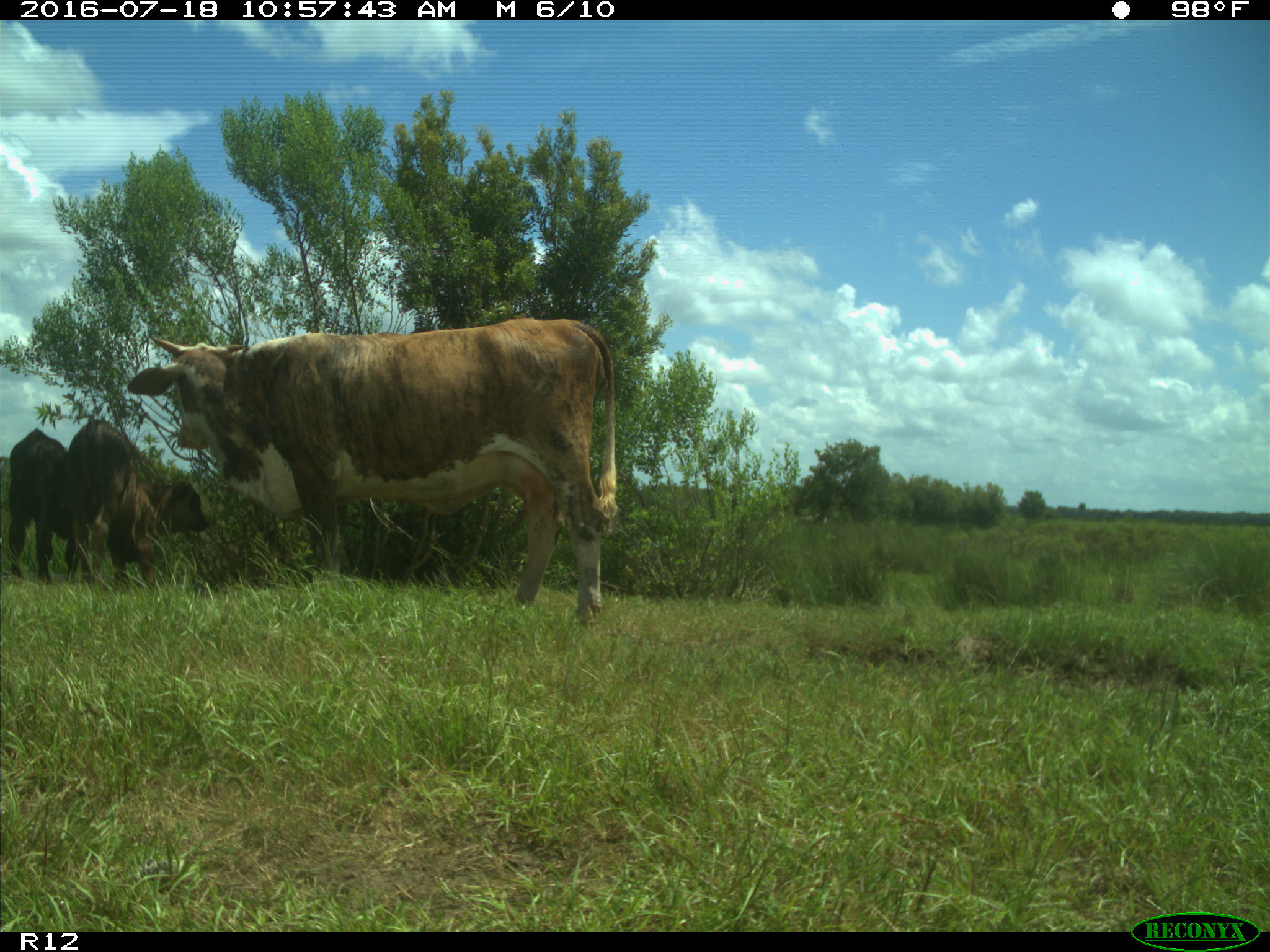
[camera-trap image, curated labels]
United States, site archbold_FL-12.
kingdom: Animalia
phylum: Chordata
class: Mammalia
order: Artiodactyla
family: Bovidae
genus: Bos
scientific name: Bos taurus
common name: domestic cow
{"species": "Bos taurus (domestic cow)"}